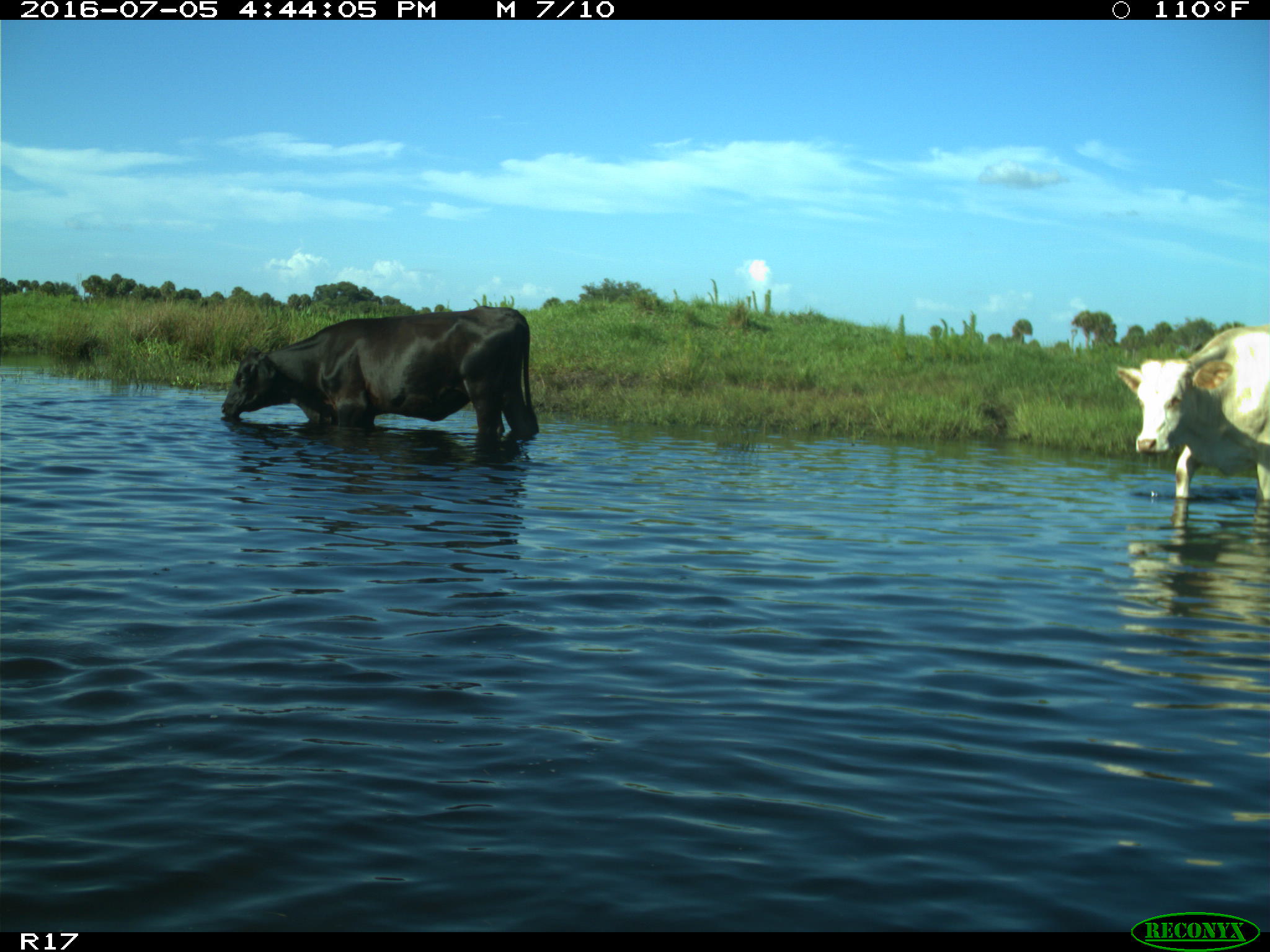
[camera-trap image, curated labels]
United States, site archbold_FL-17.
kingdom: Animalia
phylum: Chordata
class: Mammalia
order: Artiodactyla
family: Bovidae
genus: Bos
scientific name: Bos taurus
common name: domestic cow